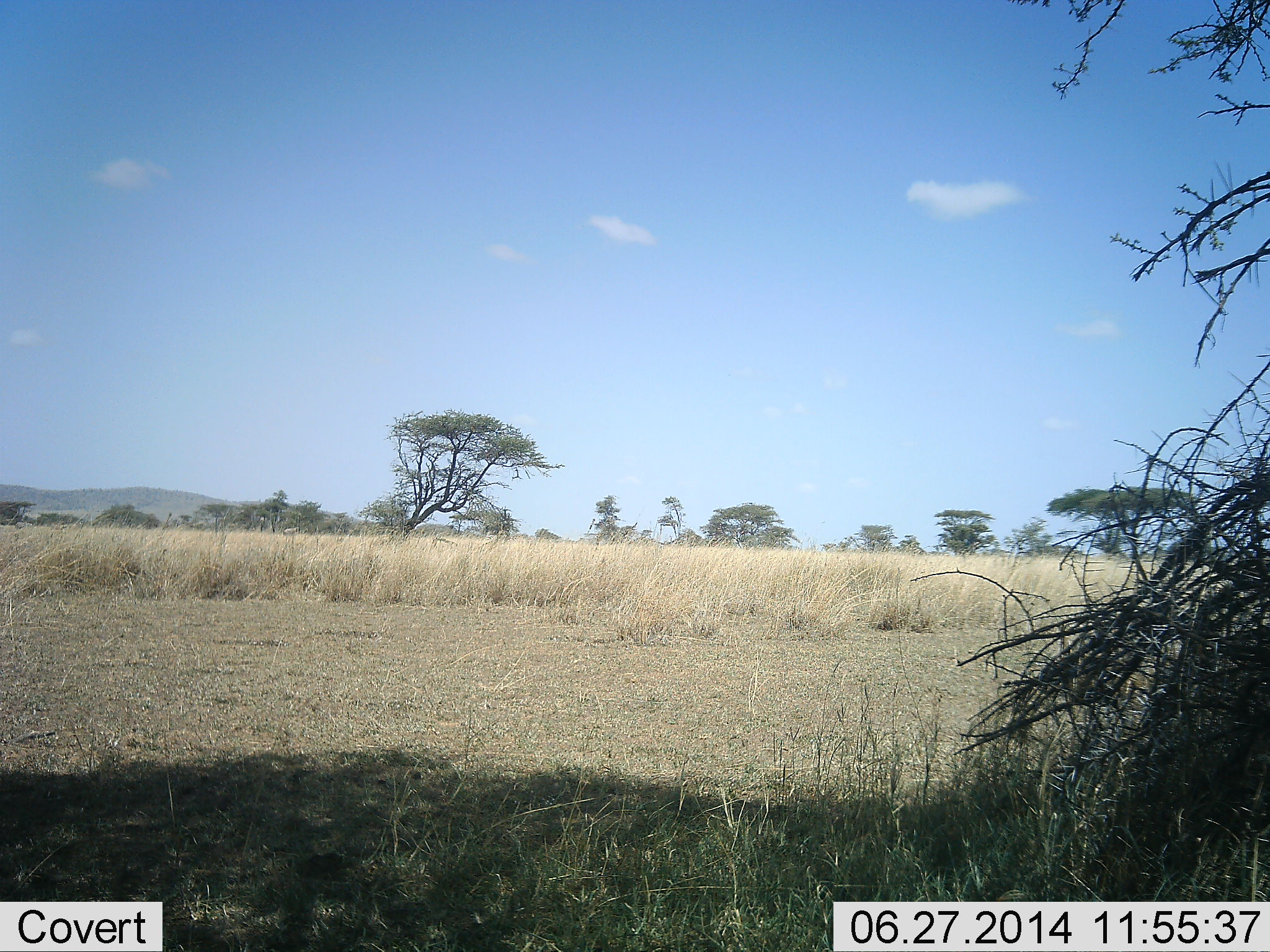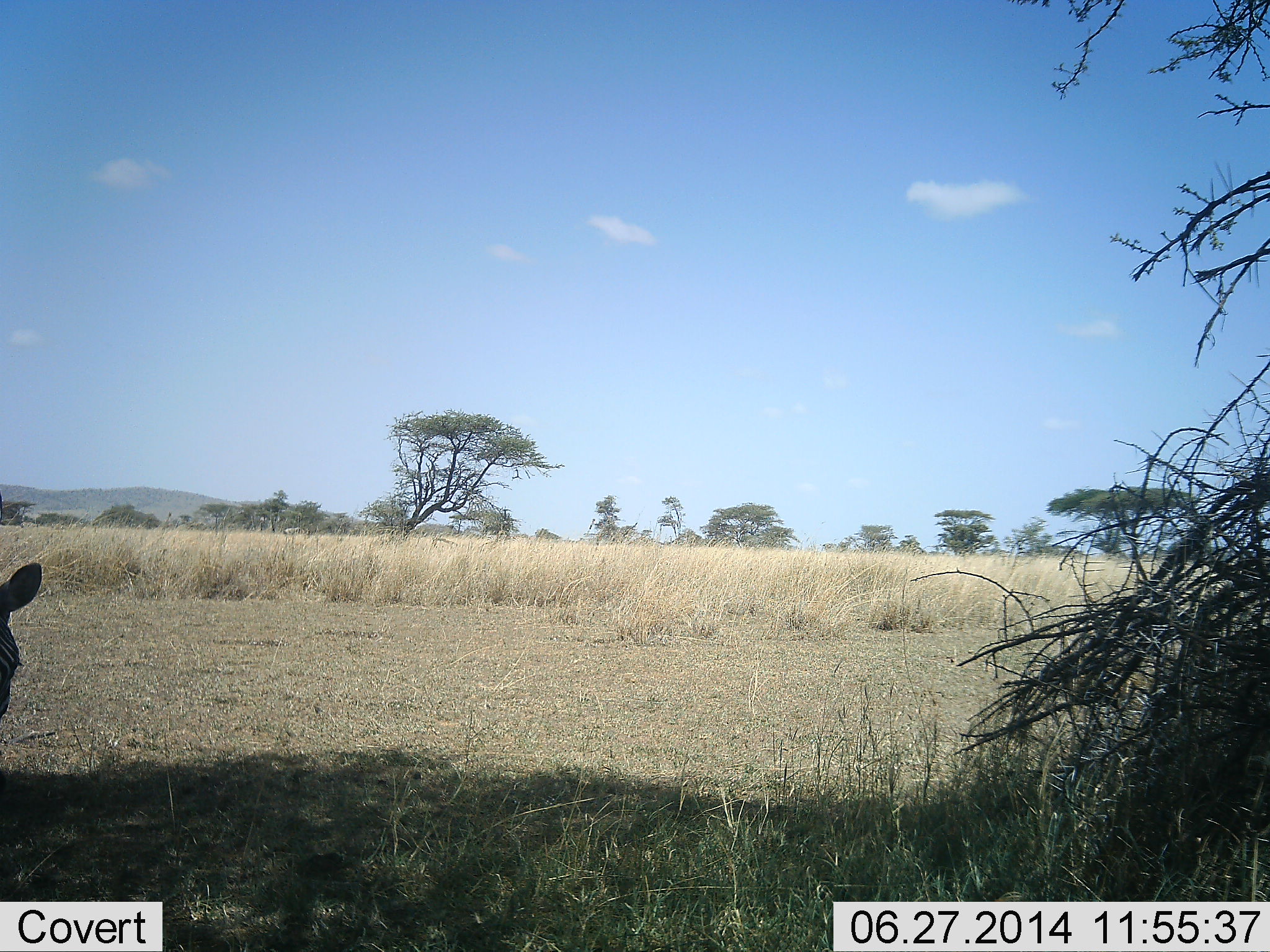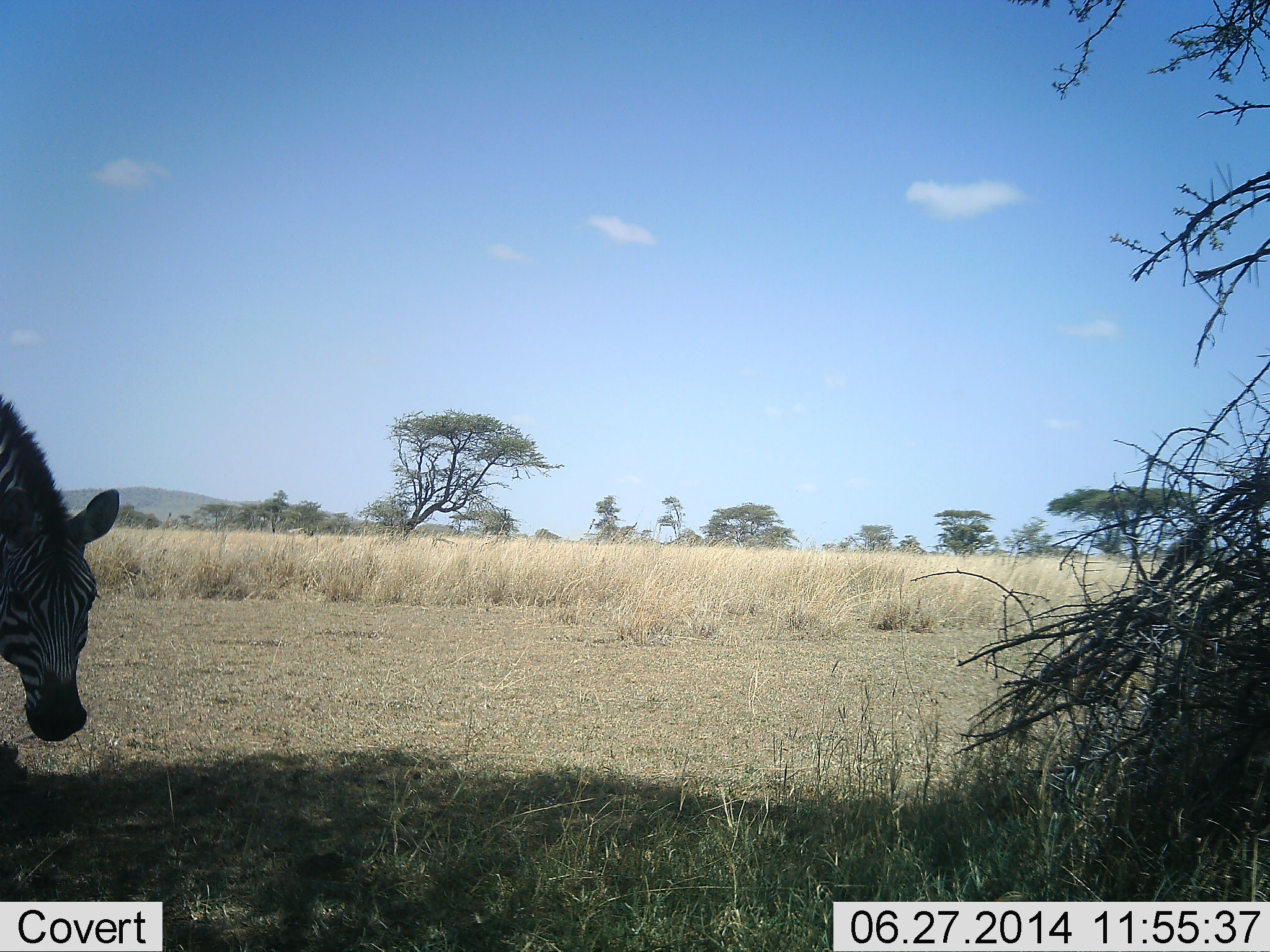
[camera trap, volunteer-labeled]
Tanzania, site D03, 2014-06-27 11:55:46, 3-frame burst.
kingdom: Animalia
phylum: Chordata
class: Mammalia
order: Perissodactyla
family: Equidae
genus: Equus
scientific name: Equus quagga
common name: plains zebra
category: zebra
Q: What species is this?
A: Zebra (plains zebra) (Equus quagga).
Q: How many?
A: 1.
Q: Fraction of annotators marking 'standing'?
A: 0%.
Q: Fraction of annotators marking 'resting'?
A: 0%.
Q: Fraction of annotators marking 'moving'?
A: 73%.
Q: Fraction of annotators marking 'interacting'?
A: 0%.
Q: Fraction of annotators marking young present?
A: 0%.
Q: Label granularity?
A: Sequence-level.